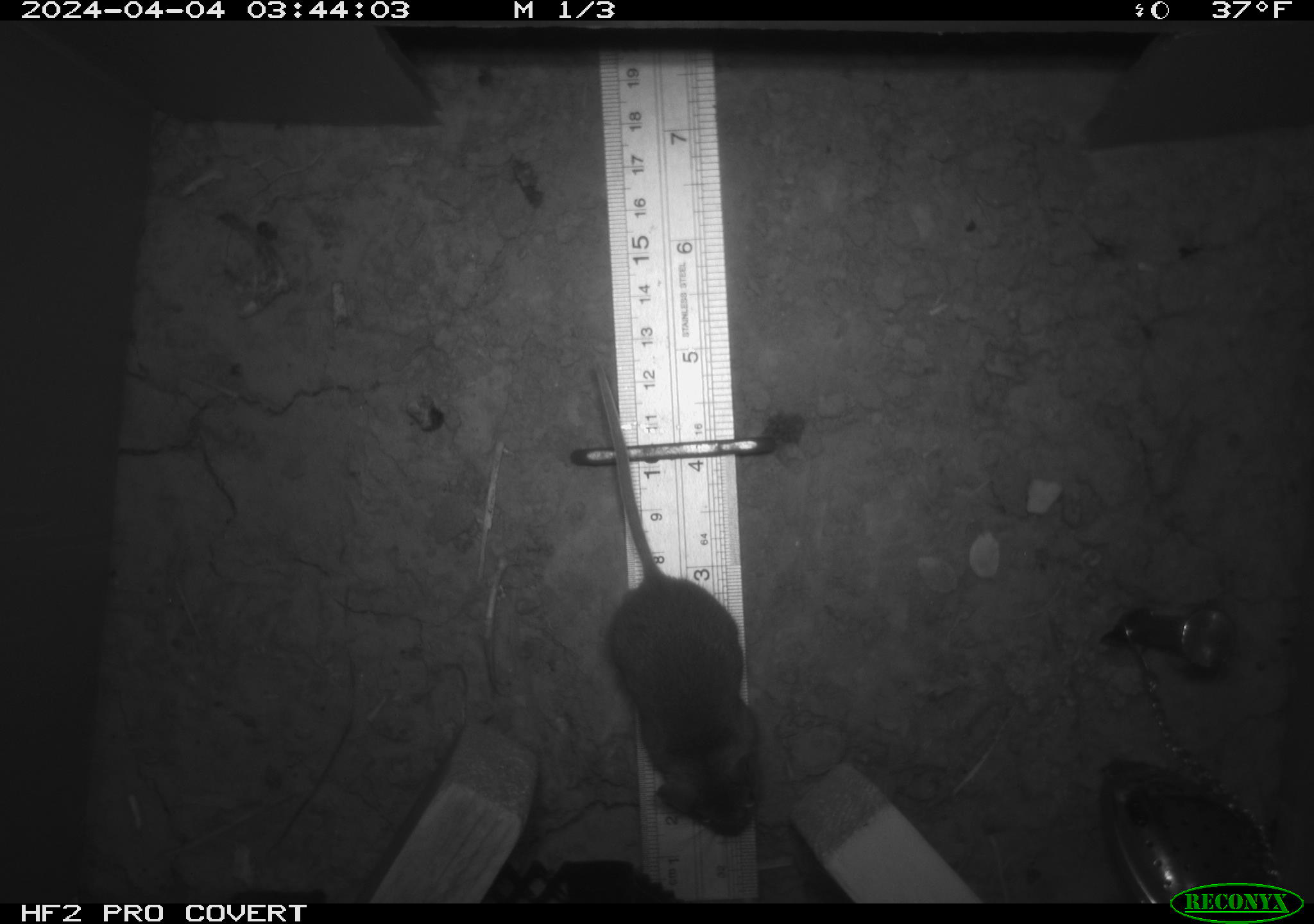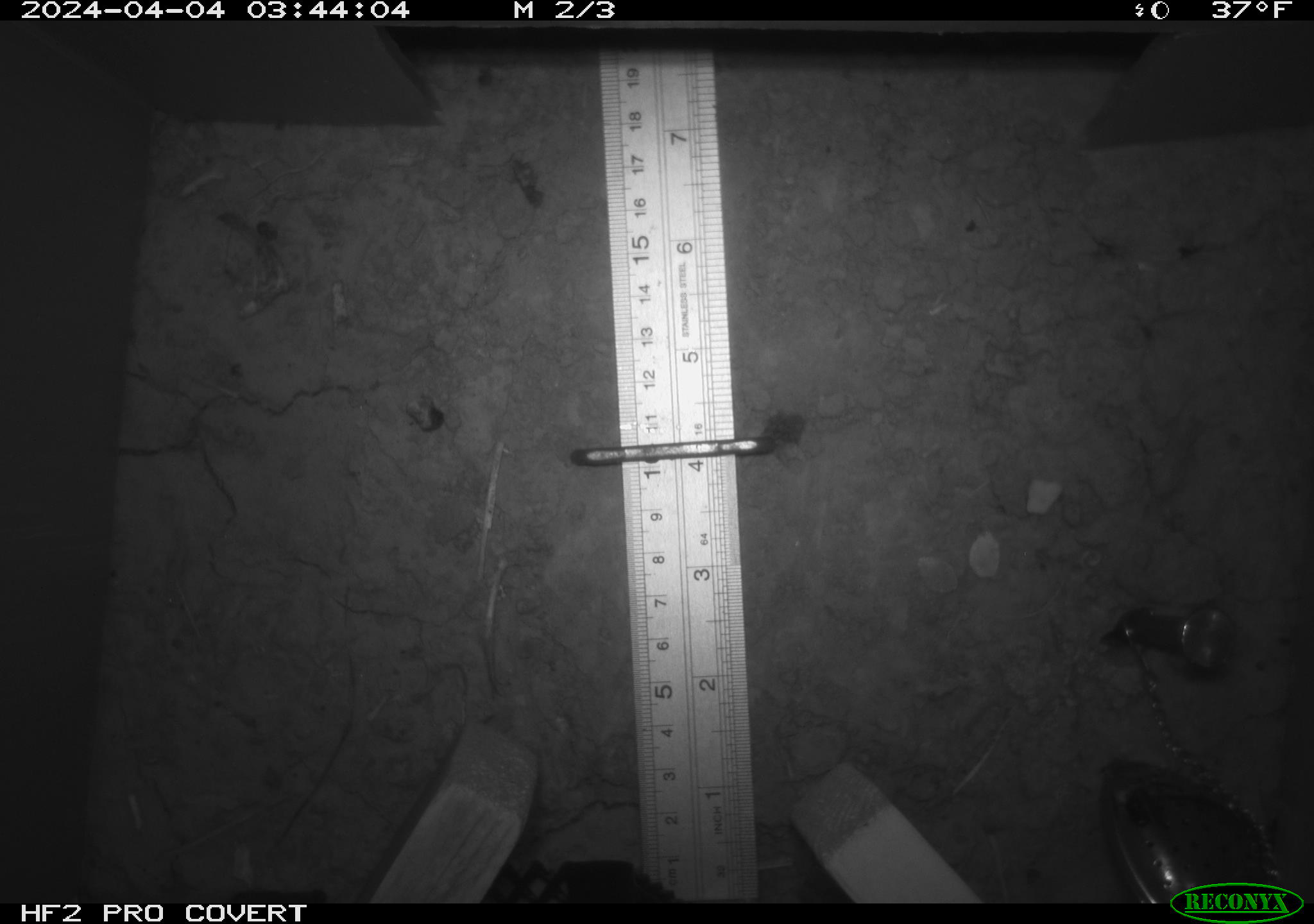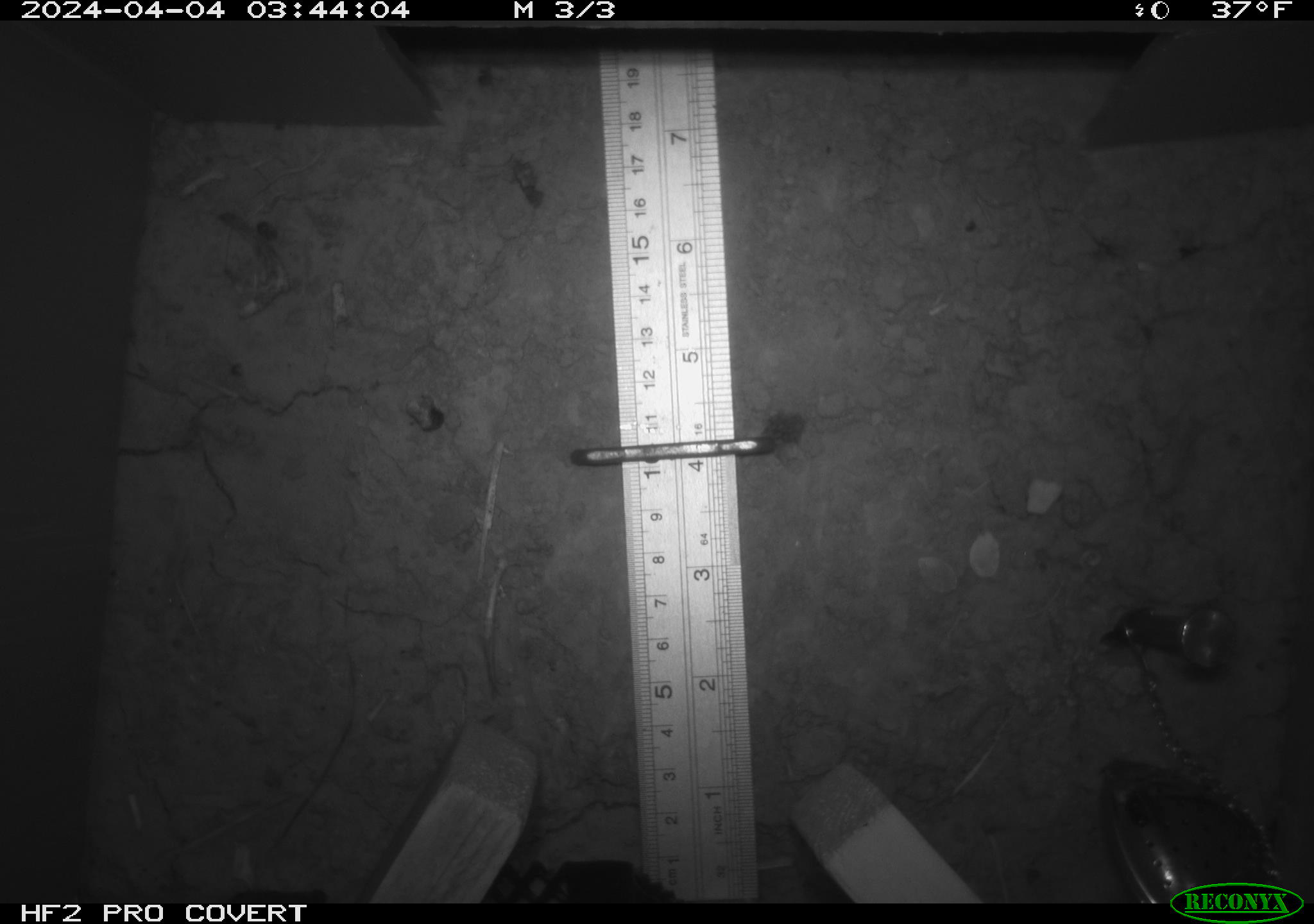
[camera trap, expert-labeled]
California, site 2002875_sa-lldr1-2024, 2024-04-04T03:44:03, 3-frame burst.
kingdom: Animalia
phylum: Chordata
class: Mammalia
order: Rodentia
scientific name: Rodentia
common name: mouse species